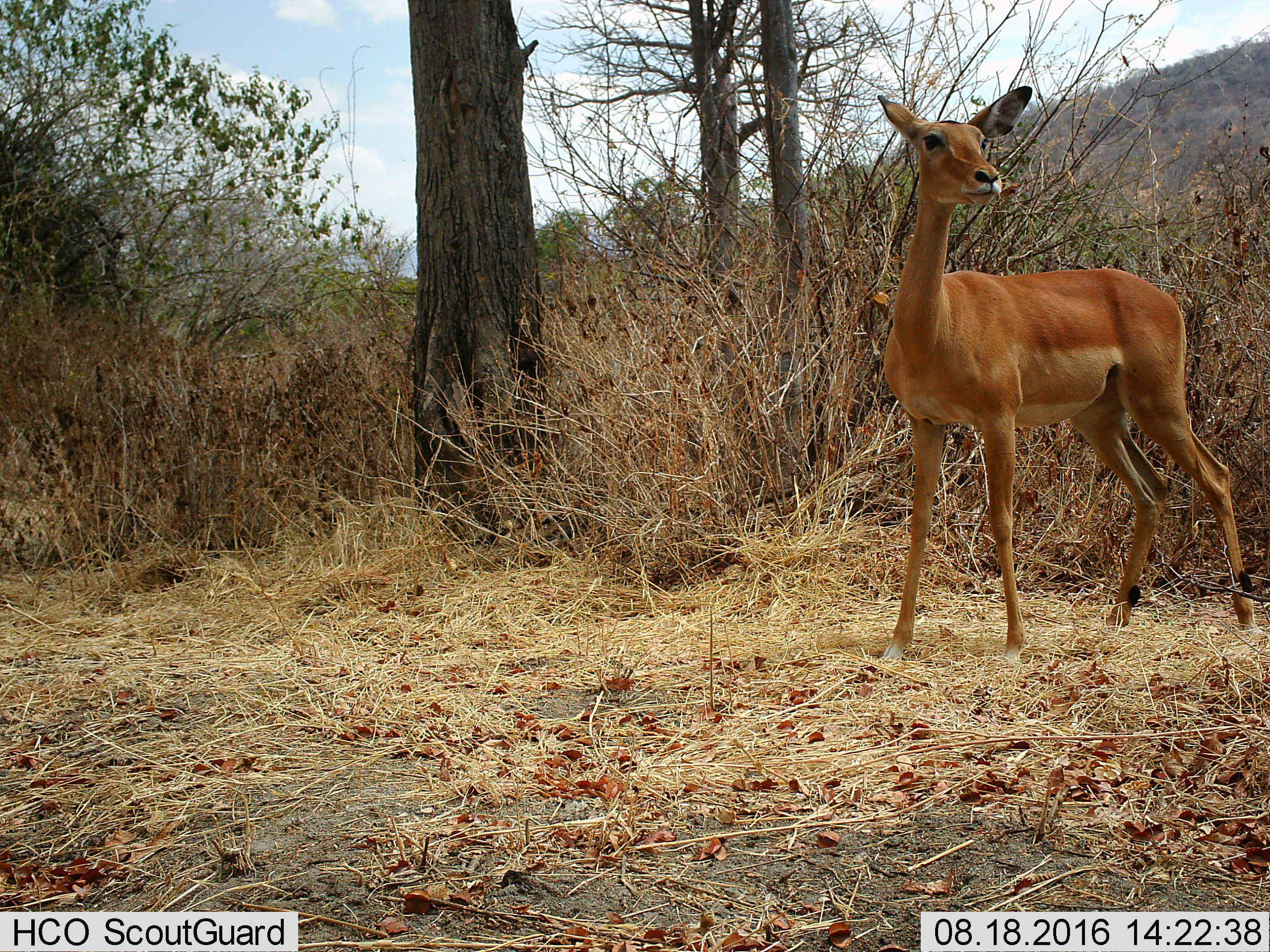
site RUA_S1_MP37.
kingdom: Animalia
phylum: Chordata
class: Mammalia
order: Artiodactyla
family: Bovidae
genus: Aepyceros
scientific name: Aepyceros melampus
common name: impala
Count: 1.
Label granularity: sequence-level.